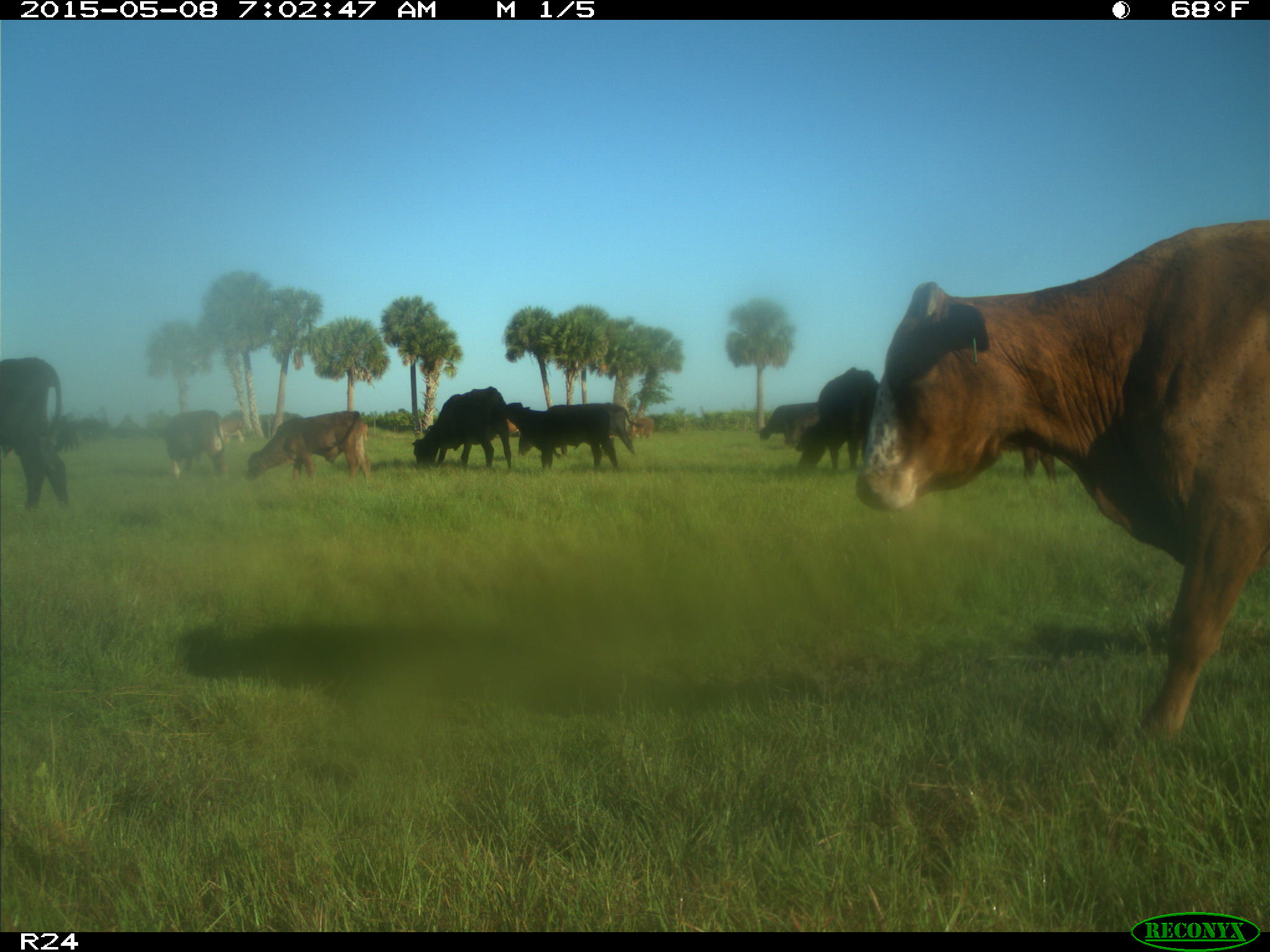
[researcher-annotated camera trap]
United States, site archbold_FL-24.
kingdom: Animalia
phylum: Chordata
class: Mammalia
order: Artiodactyla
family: Bovidae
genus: Bos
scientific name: Bos taurus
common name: domestic cow